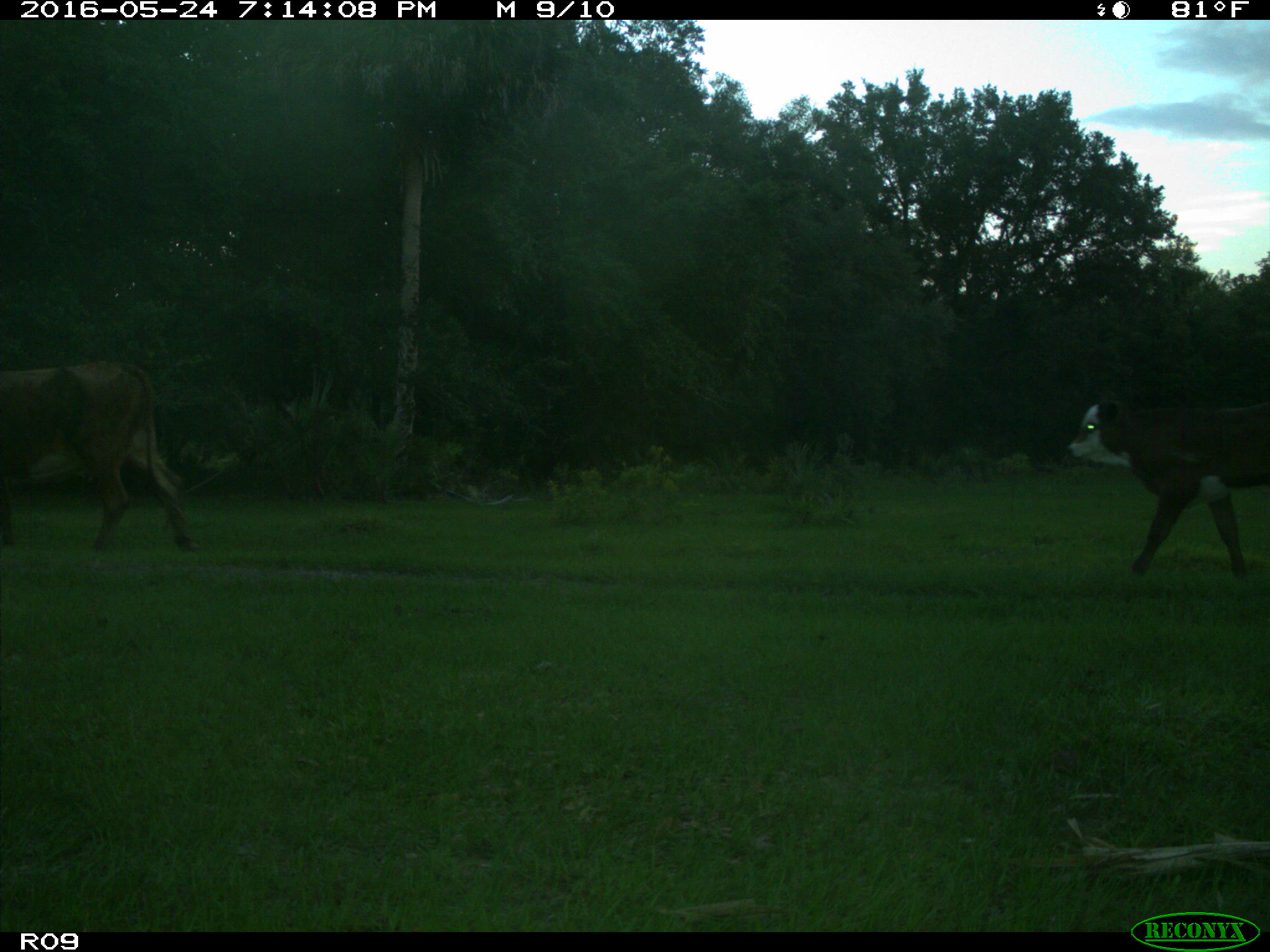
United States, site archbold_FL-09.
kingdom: Animalia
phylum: Chordata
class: Mammalia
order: Artiodactyla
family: Bovidae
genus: Bos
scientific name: Bos taurus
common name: domestic cow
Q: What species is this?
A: Bos taurus (domestic cow).